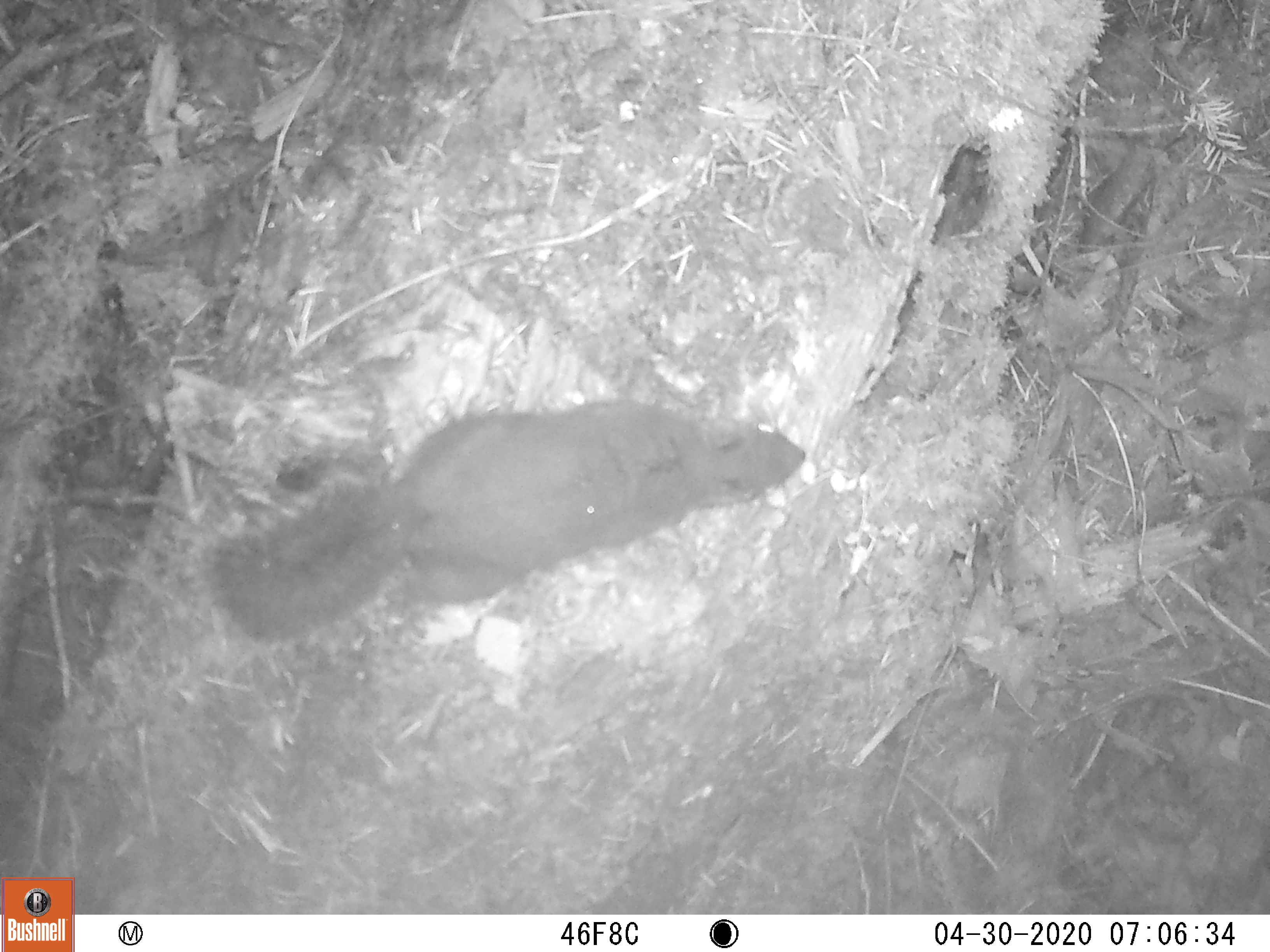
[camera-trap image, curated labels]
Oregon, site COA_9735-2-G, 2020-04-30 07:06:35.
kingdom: Animalia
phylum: Chordata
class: Mammalia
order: Rodentia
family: Sciuridae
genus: Tamiasciurus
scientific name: Tamiasciurus douglasii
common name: douglas squirrel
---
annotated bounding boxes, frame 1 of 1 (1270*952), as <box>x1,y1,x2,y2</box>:
douglas squirrel: <box>189,389,810,661</box>